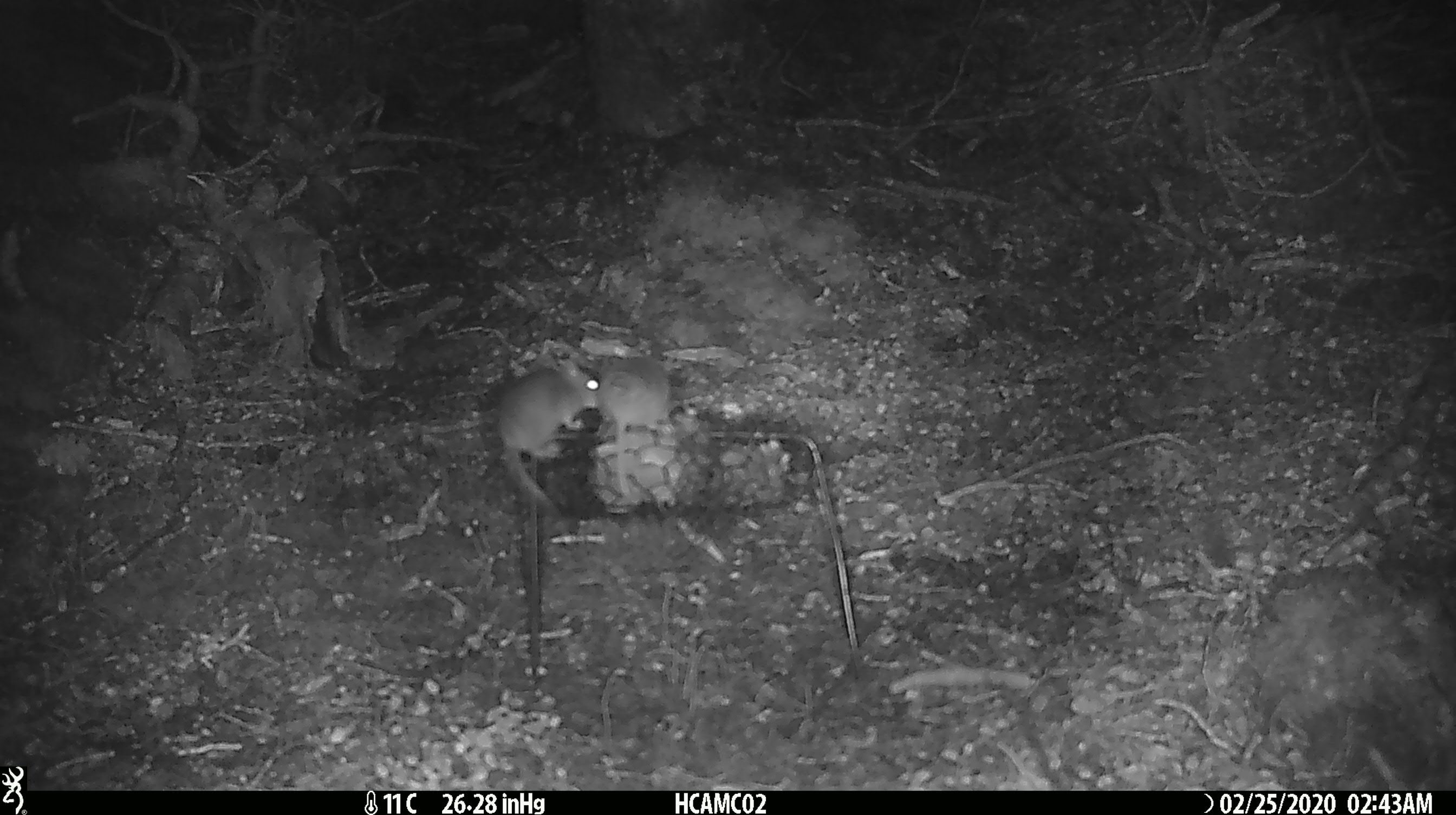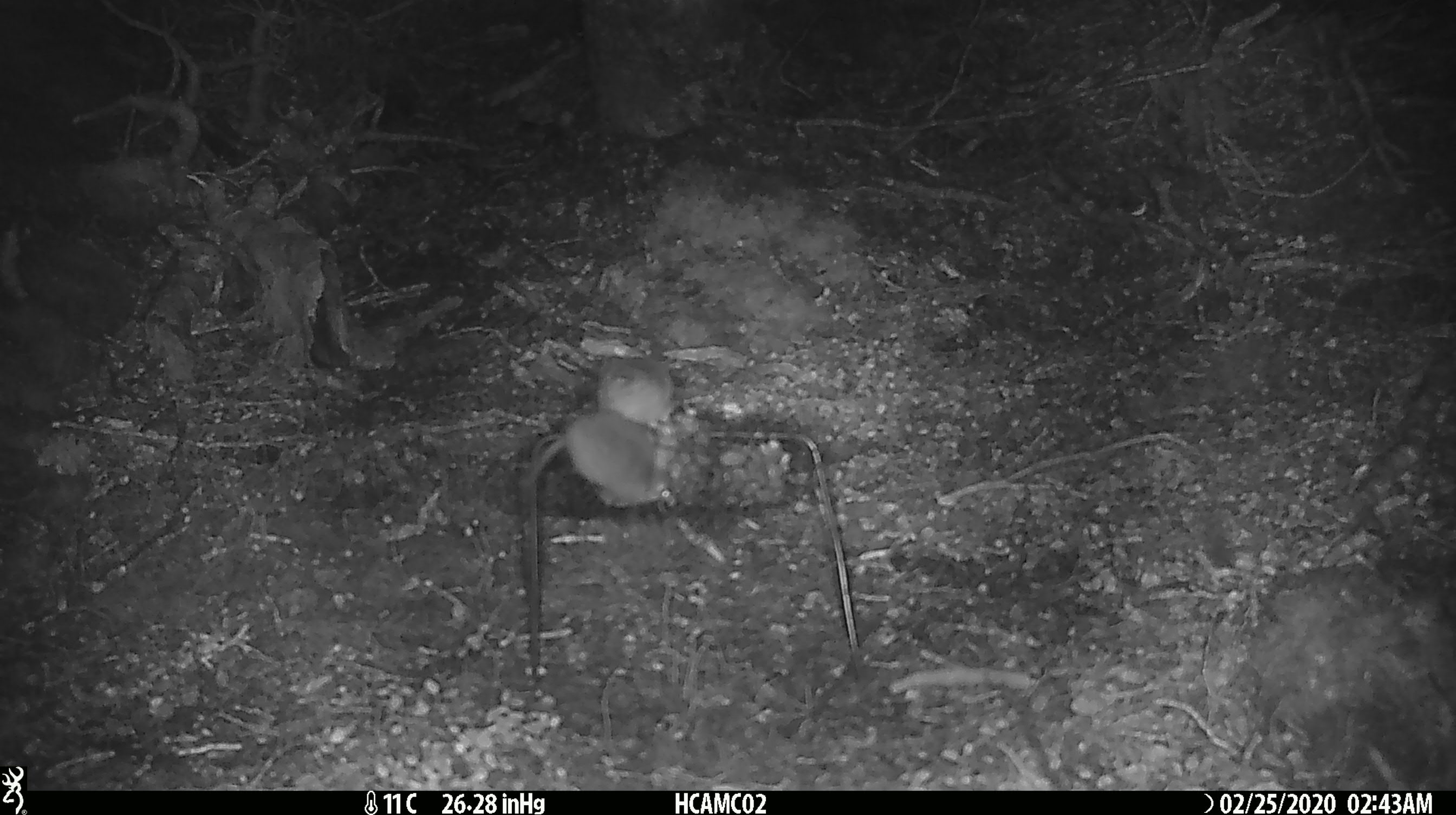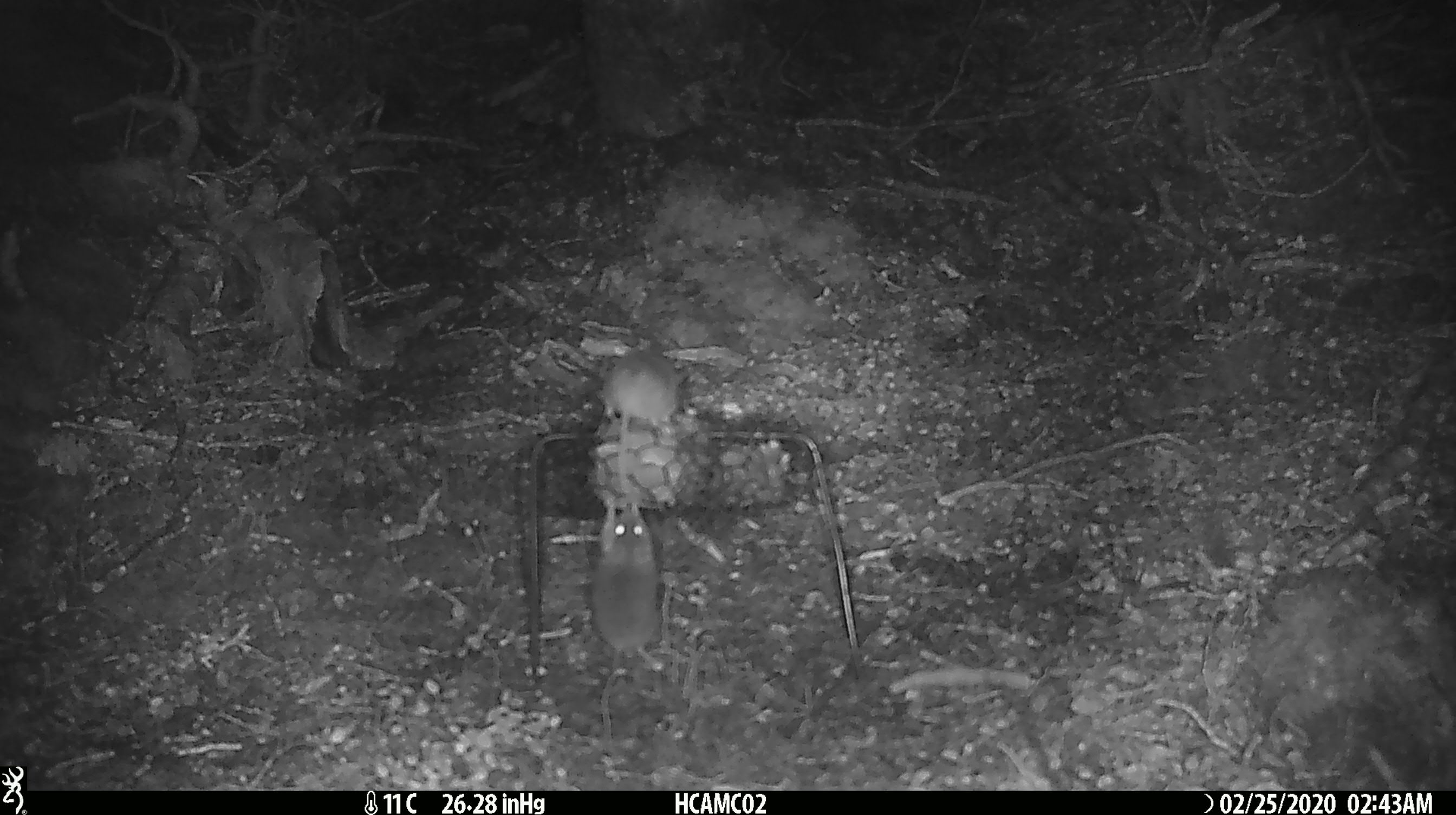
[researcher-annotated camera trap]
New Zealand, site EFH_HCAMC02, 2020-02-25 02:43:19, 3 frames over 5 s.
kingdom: Animalia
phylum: Chordata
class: Mammalia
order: Rodentia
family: Muridae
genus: Mus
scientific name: Mus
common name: mouse